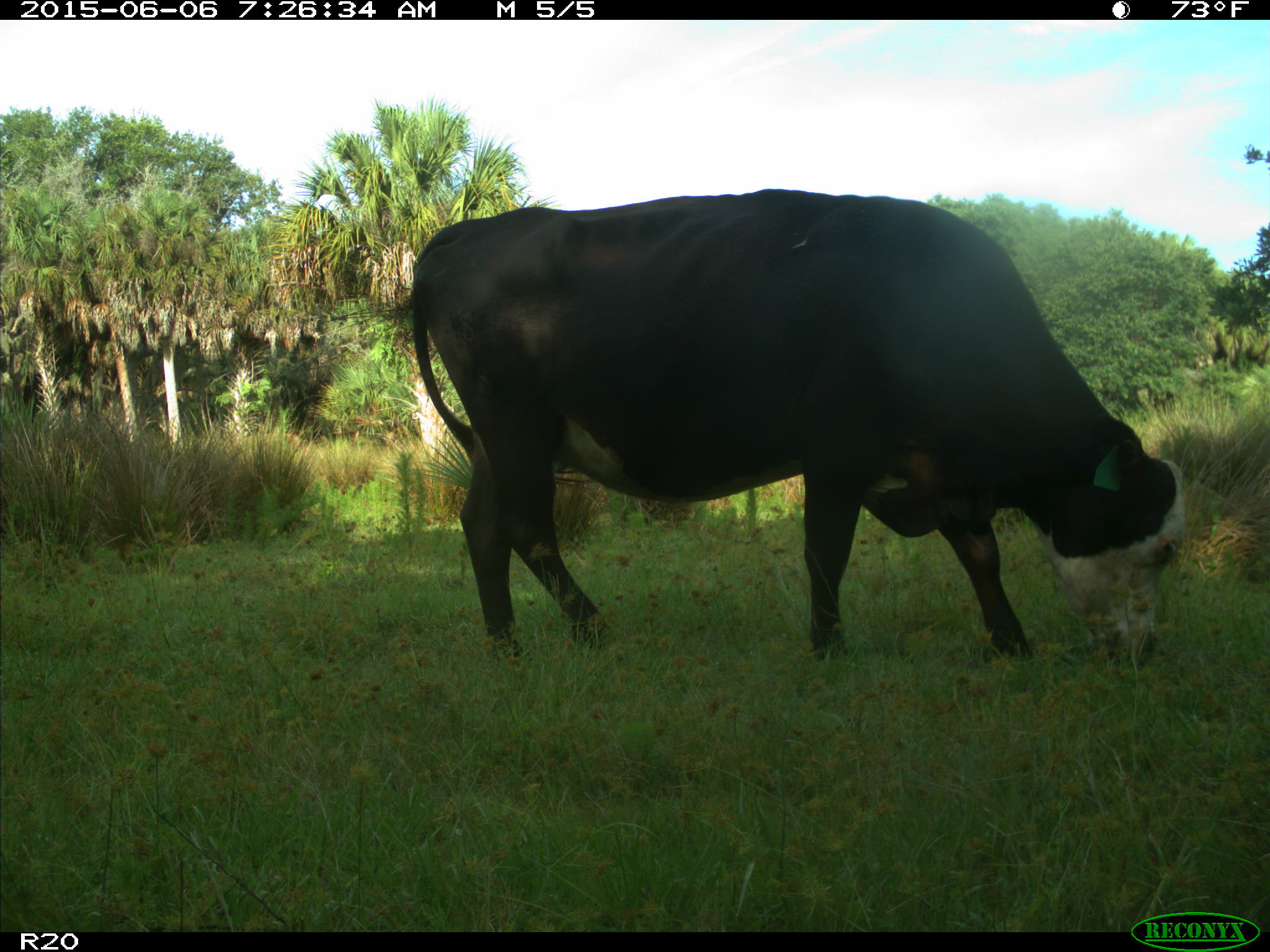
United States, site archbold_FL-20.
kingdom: Animalia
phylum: Chordata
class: Mammalia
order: Artiodactyla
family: Bovidae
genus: Bos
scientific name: Bos taurus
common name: domestic cow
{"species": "Bos taurus (domestic cow)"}